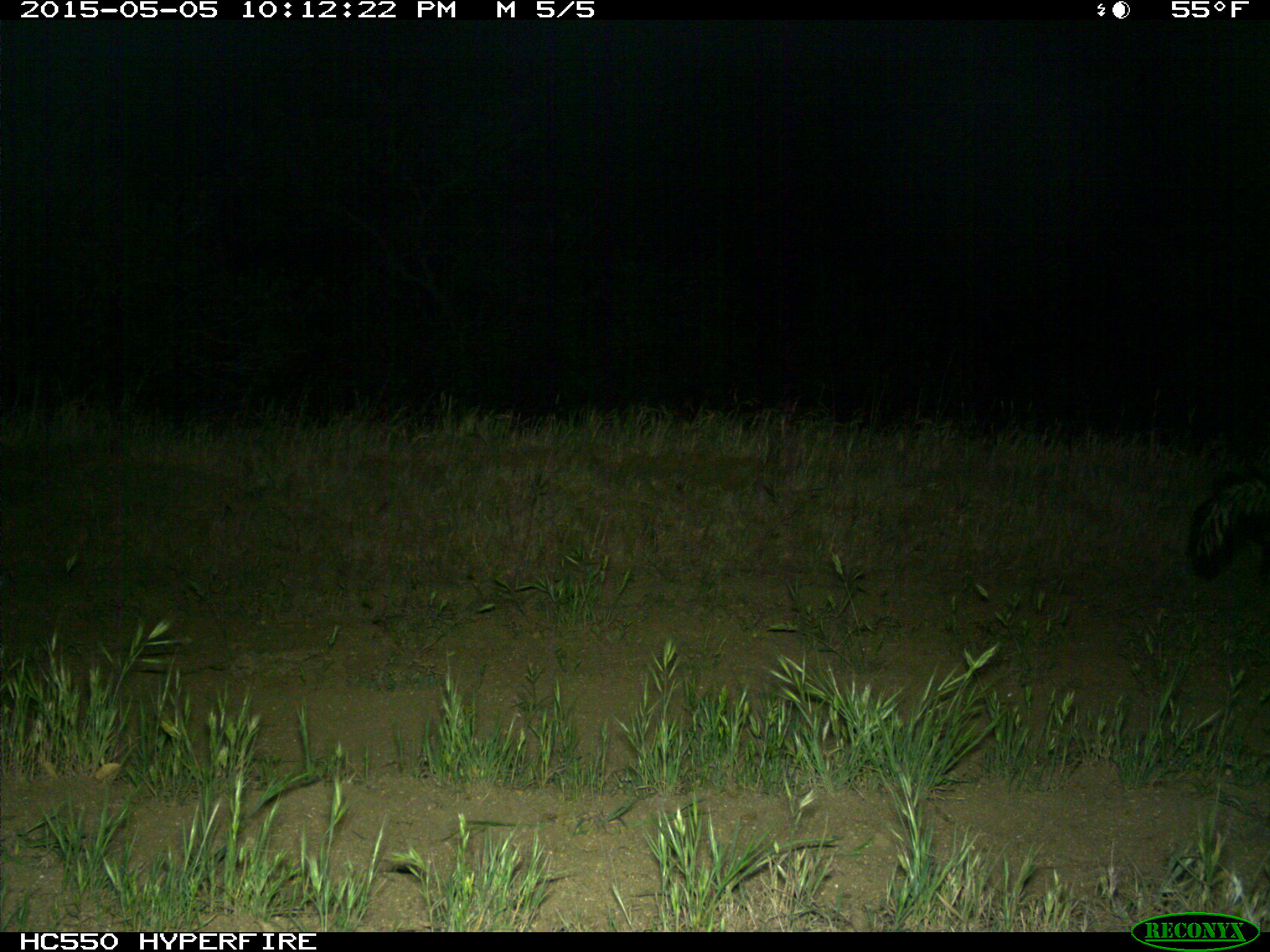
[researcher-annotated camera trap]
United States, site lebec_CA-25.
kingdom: Animalia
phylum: Chordata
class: Mammalia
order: Carnivora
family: Mephitidae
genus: Mephitis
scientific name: Mephitis mephitis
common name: striped skunk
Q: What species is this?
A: Mephitis mephitis (striped skunk).